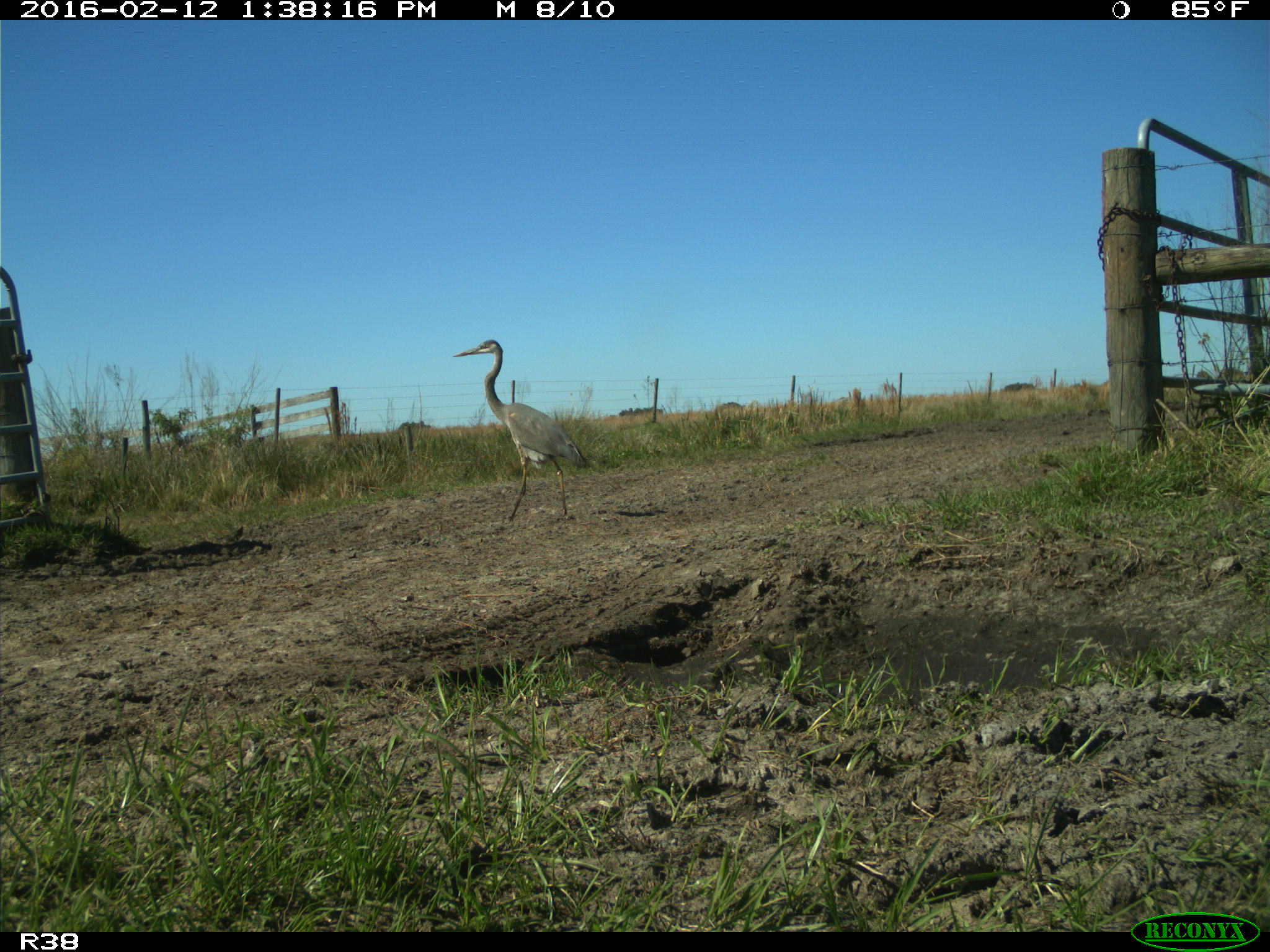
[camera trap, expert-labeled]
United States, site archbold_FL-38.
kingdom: Animalia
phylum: Chordata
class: Aves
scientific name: Aves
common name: birds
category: unidentified bird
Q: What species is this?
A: Unidentified bird (birds) (Aves).